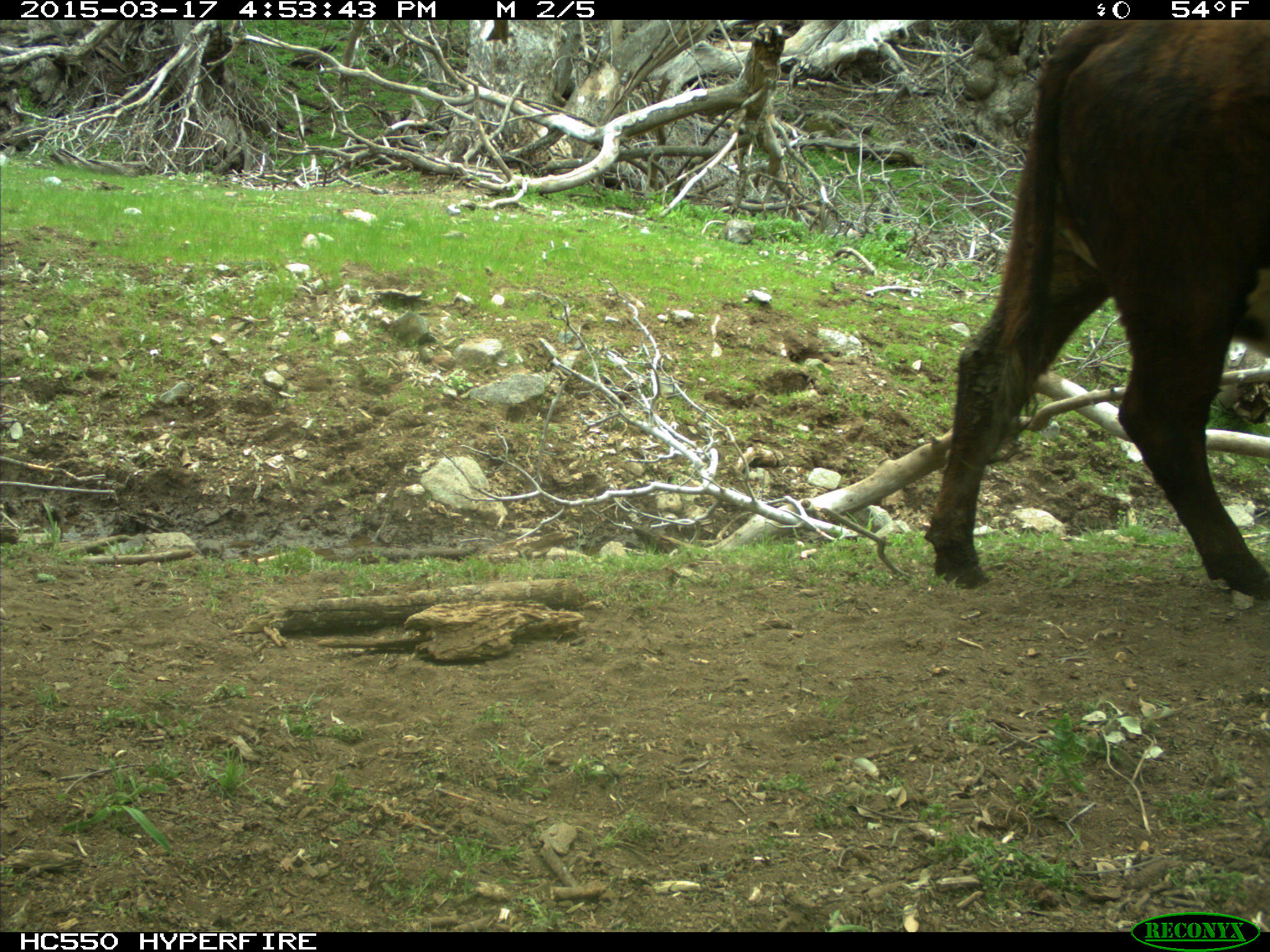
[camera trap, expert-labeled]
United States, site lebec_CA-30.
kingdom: Animalia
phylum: Chordata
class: Mammalia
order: Artiodactyla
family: Bovidae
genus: Bos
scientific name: Bos taurus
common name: domestic cow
Bos taurus (domestic cow).